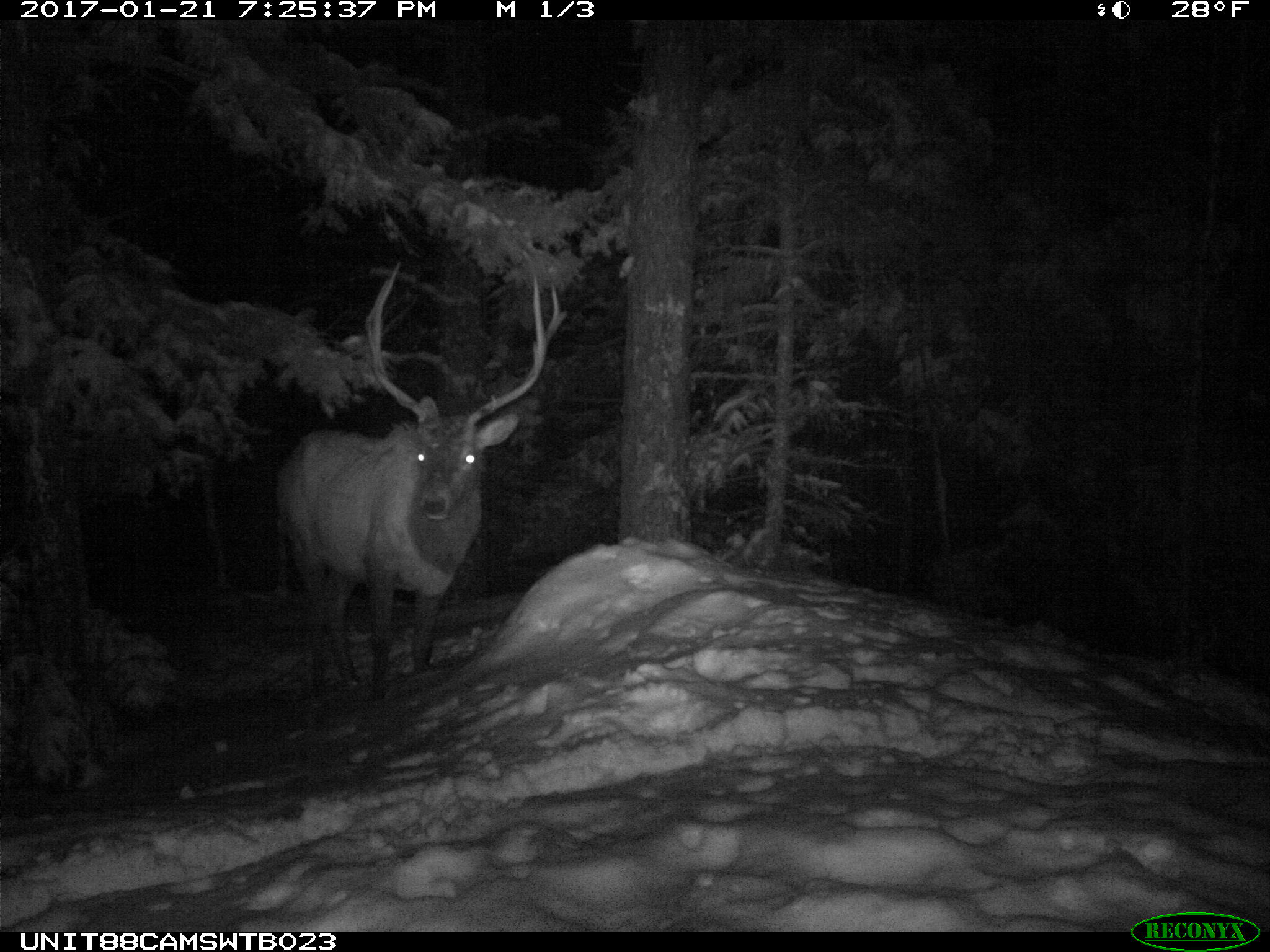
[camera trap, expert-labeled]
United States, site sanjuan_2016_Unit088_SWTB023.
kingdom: Animalia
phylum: Chordata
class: Mammalia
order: Artiodactyla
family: Cervidae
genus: Cervus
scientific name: Cervus elaphus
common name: red deer